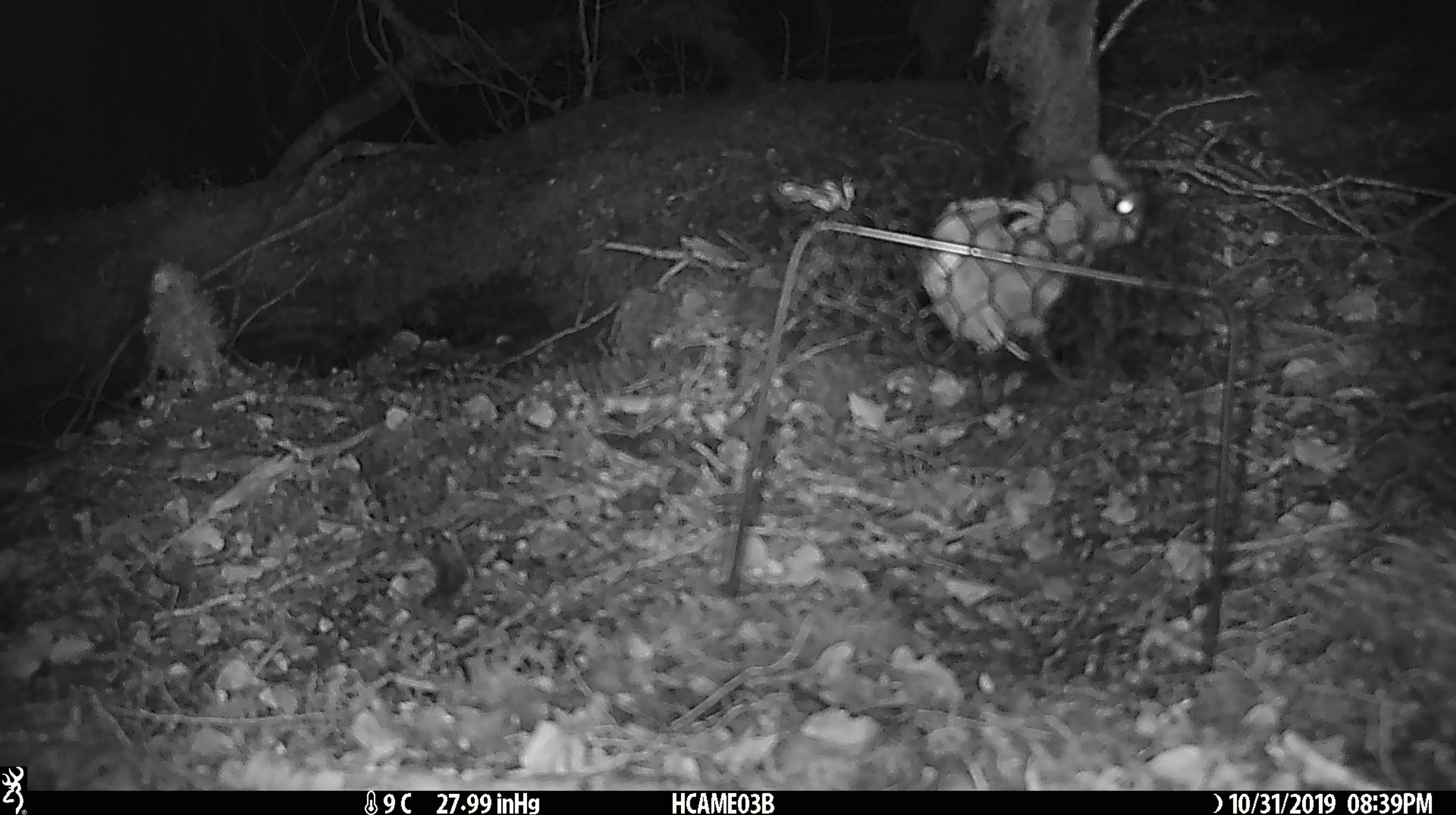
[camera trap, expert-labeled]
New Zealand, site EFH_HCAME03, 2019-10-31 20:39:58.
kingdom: Animalia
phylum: Chordata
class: Mammalia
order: Rodentia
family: Muridae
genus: Mus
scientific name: Mus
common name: mouse